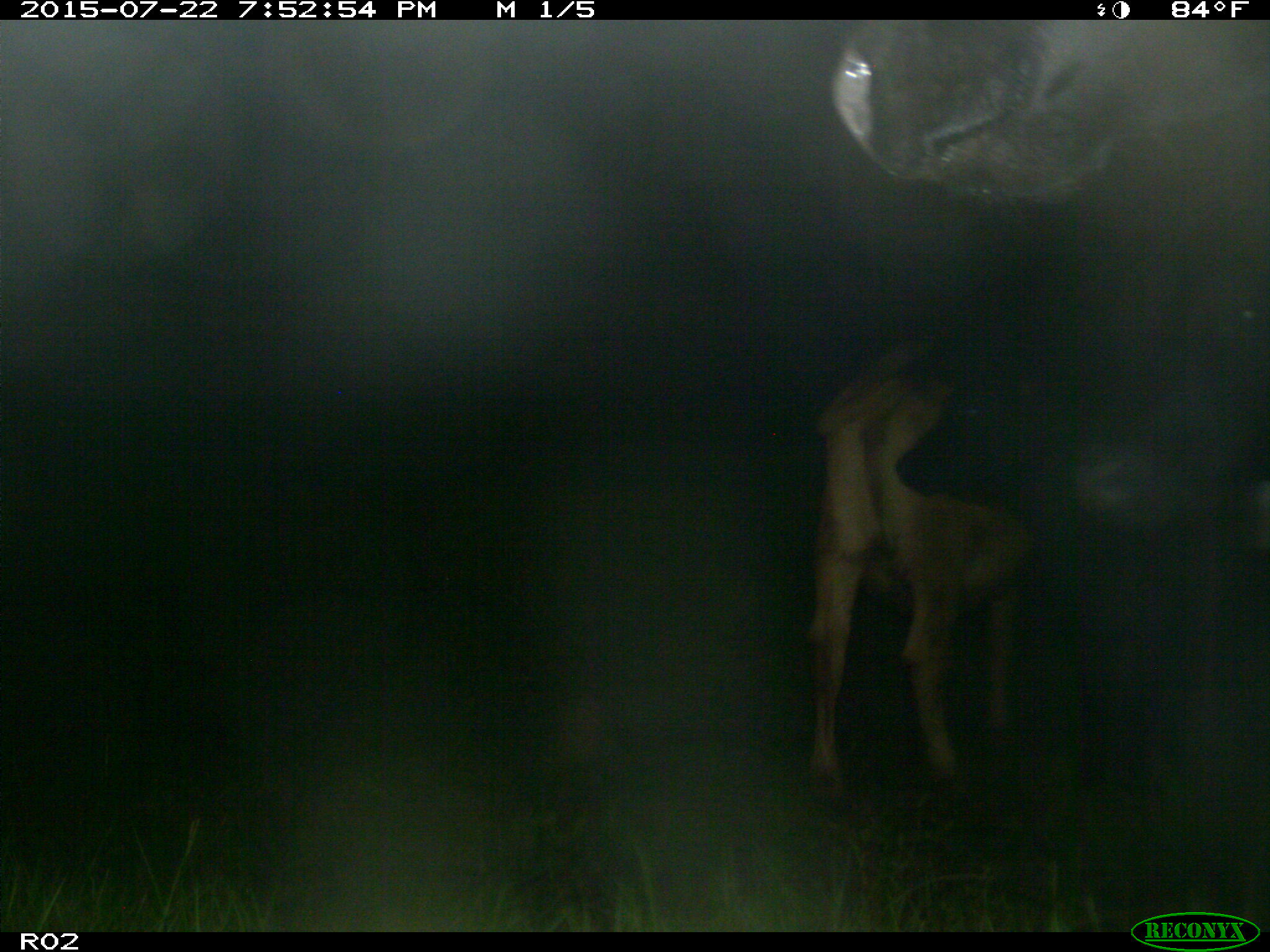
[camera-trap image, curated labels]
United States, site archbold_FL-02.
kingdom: Animalia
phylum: Chordata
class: Mammalia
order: Artiodactyla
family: Bovidae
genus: Bos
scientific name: Bos taurus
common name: domestic cow